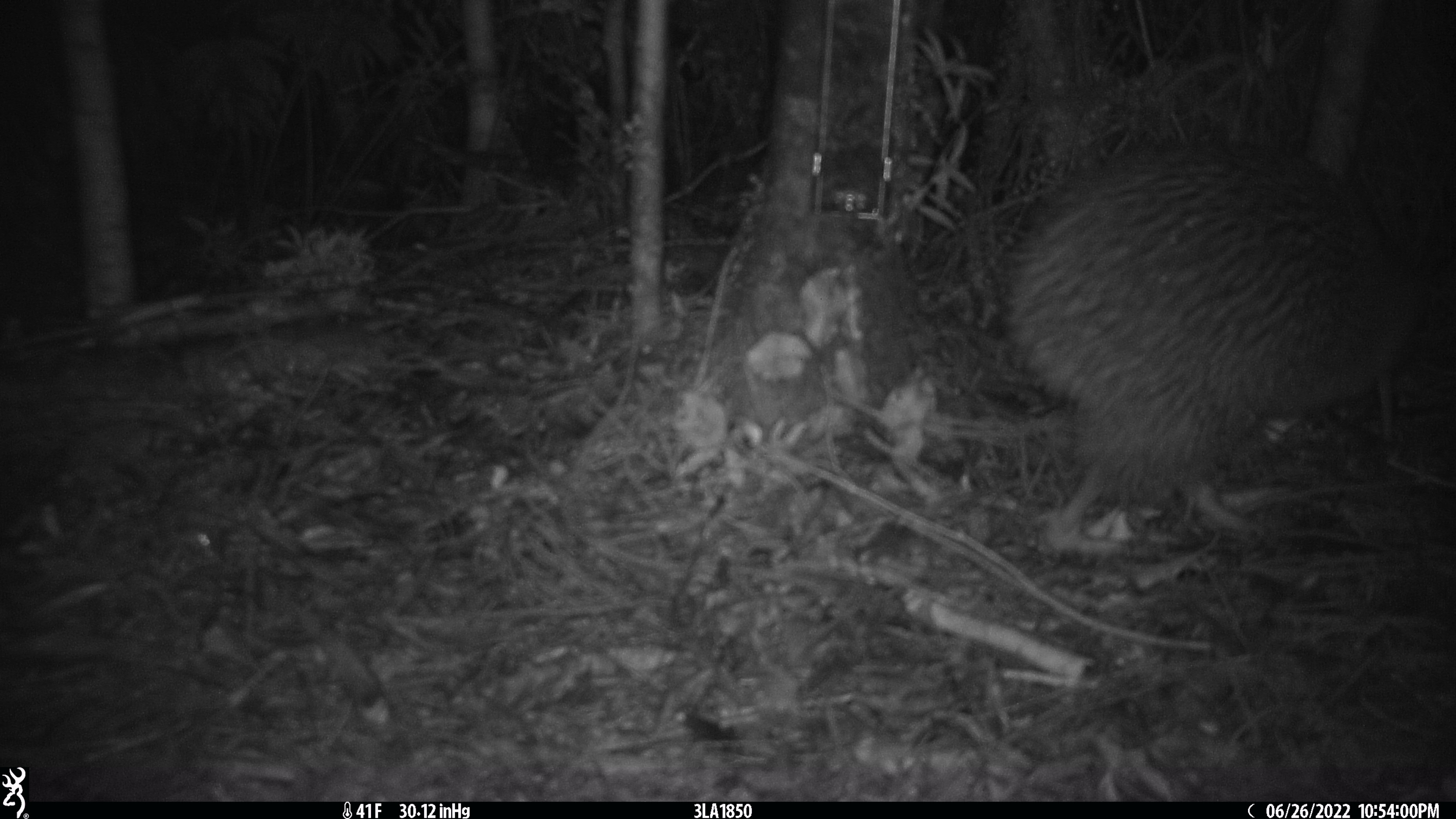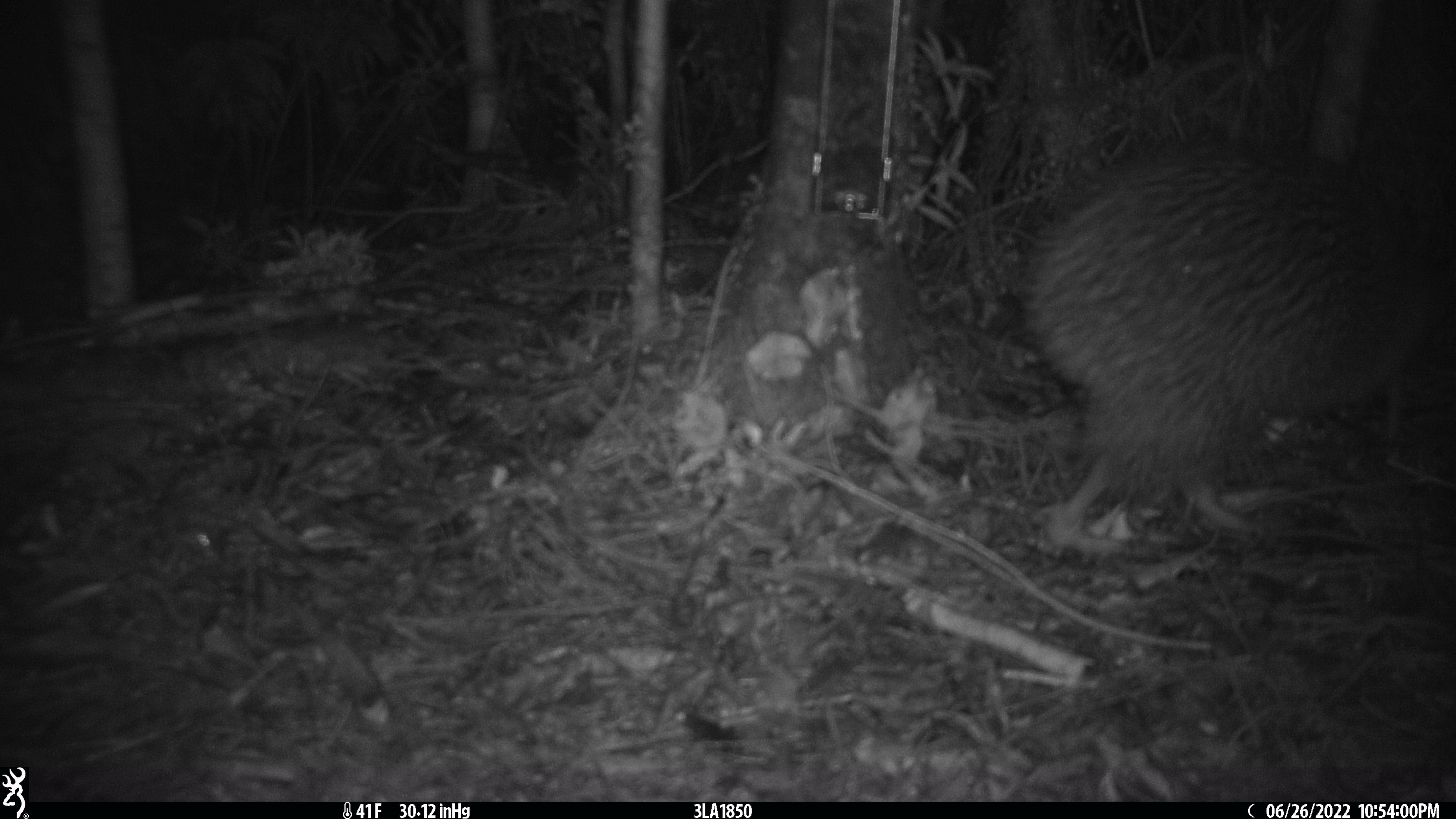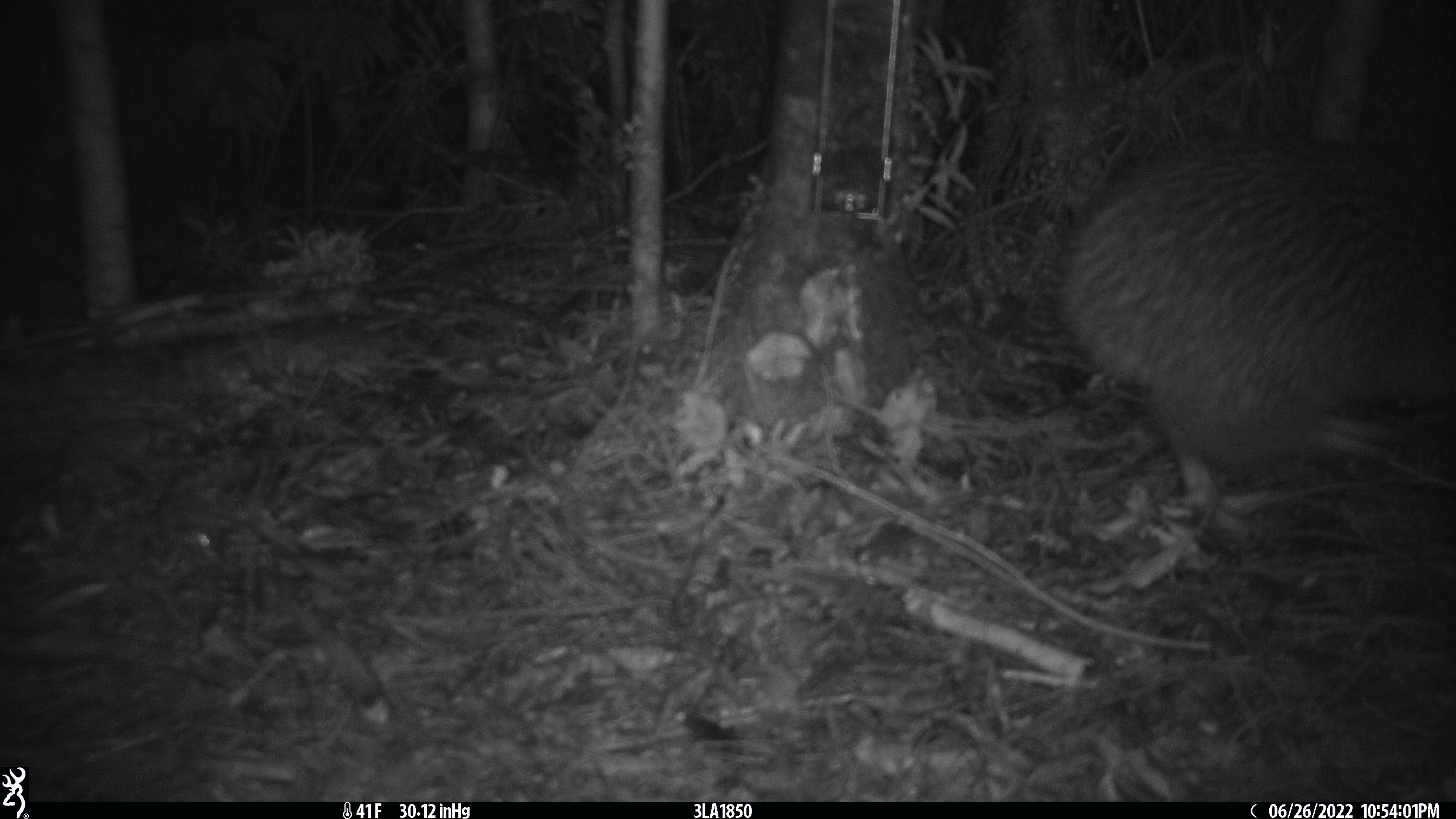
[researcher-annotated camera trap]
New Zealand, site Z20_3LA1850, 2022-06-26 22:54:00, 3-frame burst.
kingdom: Animalia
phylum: Chordata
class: Aves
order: Apterygiformes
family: Apterygidae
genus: Apteryx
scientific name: Apteryx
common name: kiwi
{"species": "kiwi (Apteryx)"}